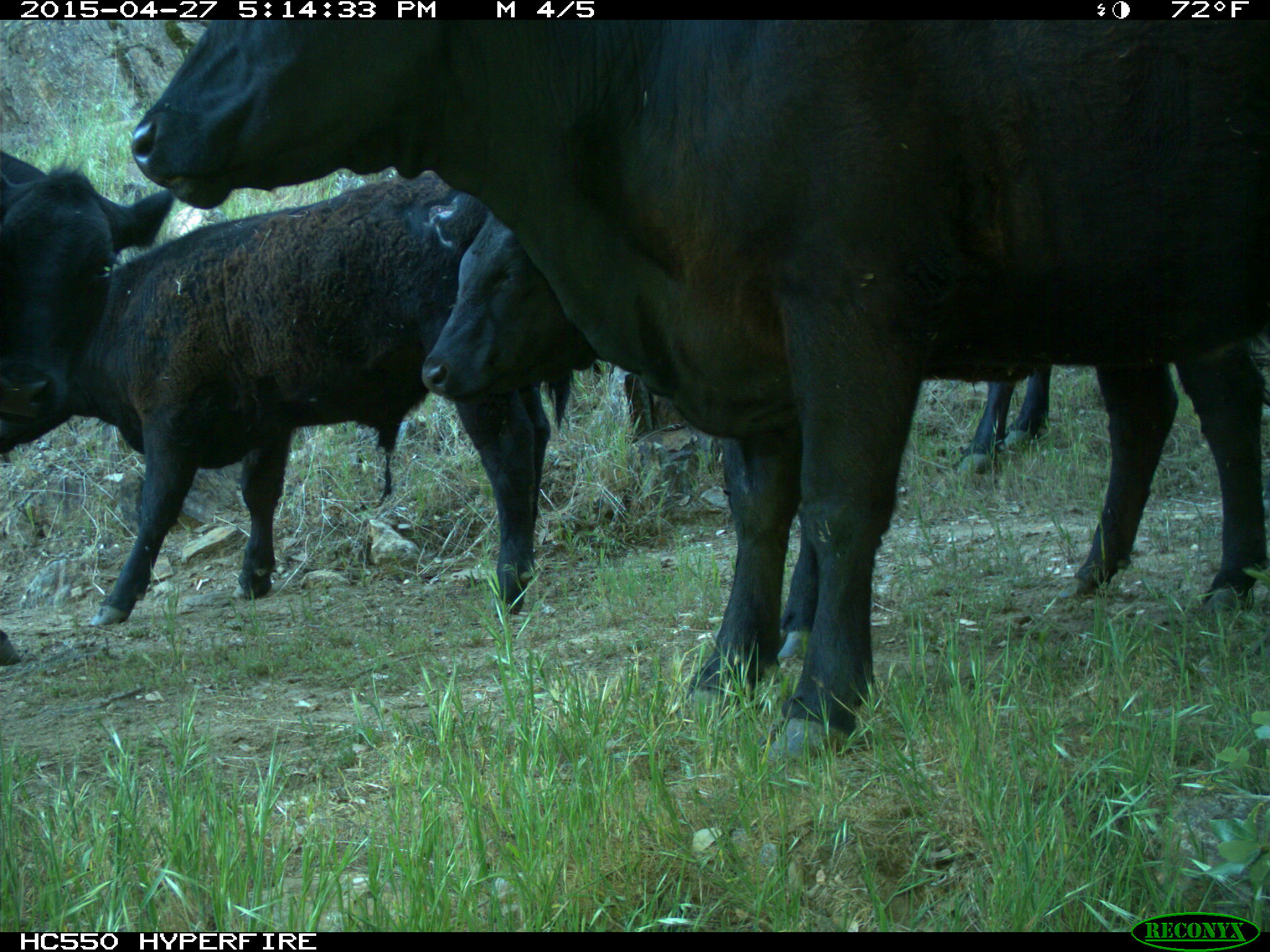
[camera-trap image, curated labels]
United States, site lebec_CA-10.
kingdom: Animalia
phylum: Chordata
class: Mammalia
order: Artiodactyla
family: Bovidae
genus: Bos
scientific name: Bos taurus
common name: domestic cow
Bos taurus (domestic cow).